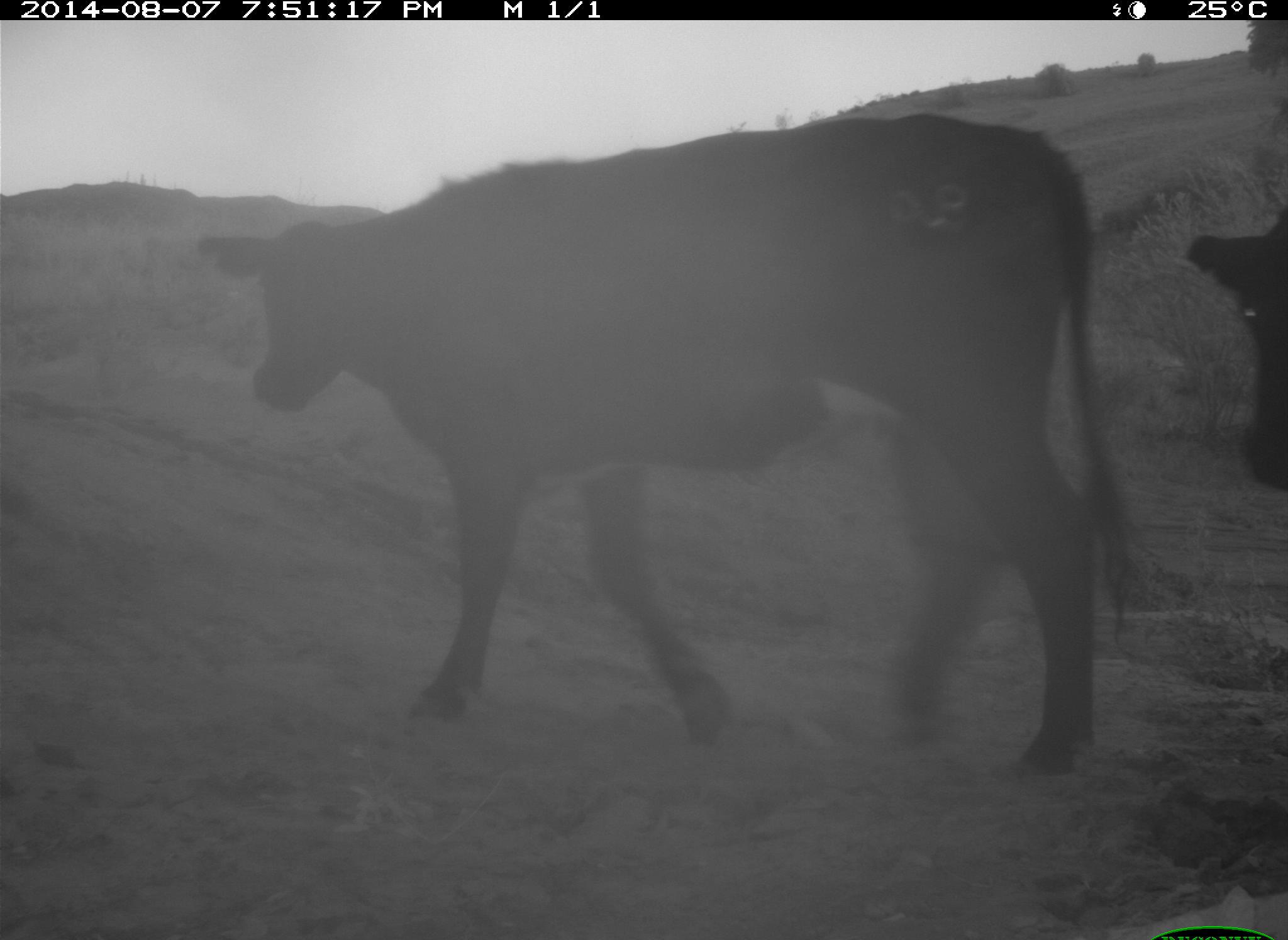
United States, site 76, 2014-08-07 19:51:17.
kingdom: Animalia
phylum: Chordata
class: Mammalia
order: Artiodactyla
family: Bovidae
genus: Bos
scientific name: Bos taurus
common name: cow